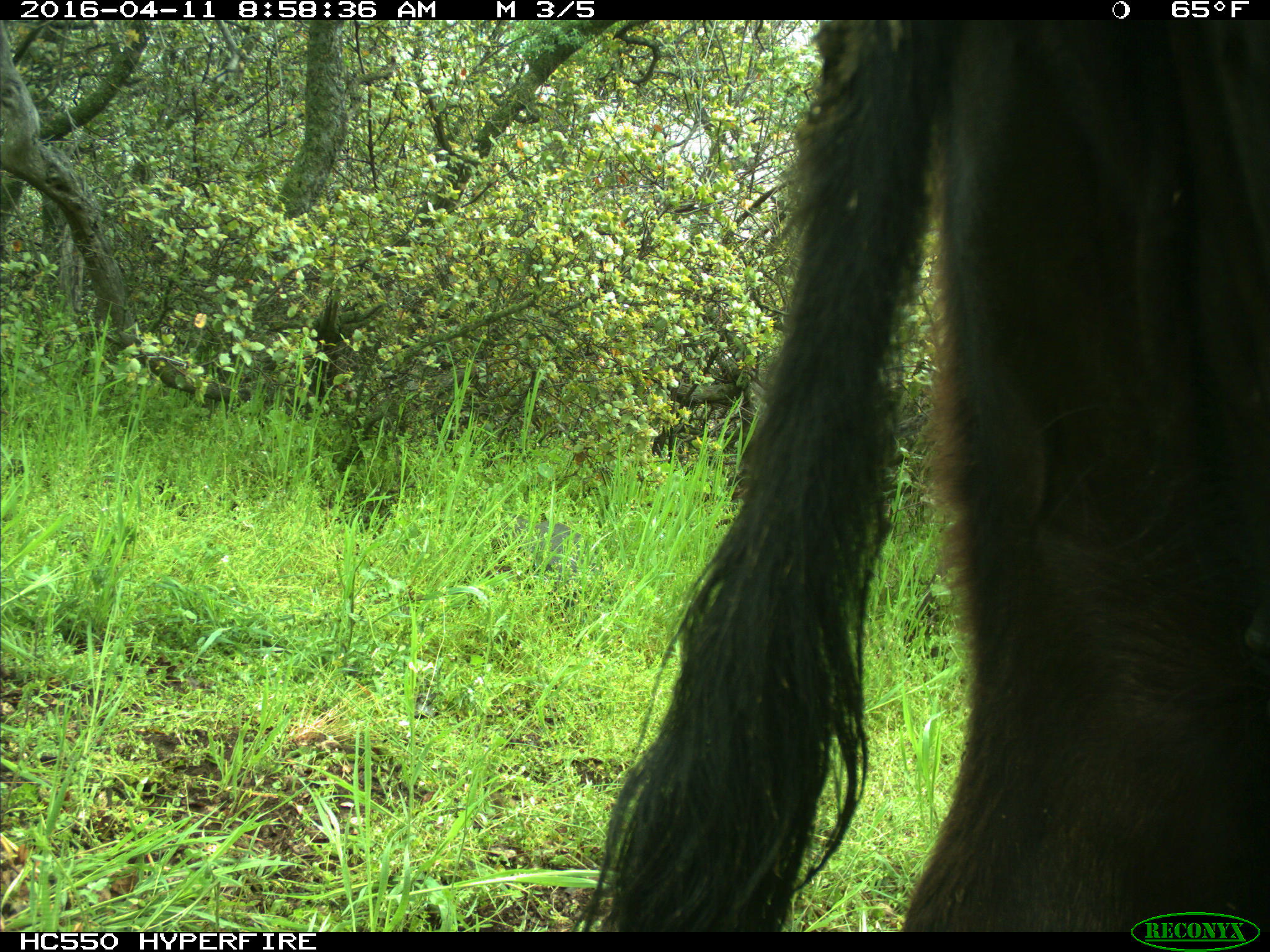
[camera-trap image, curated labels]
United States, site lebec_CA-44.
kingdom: Animalia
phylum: Chordata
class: Mammalia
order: Artiodactyla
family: Bovidae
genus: Bos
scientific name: Bos taurus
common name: domestic cow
Bos taurus (domestic cow).